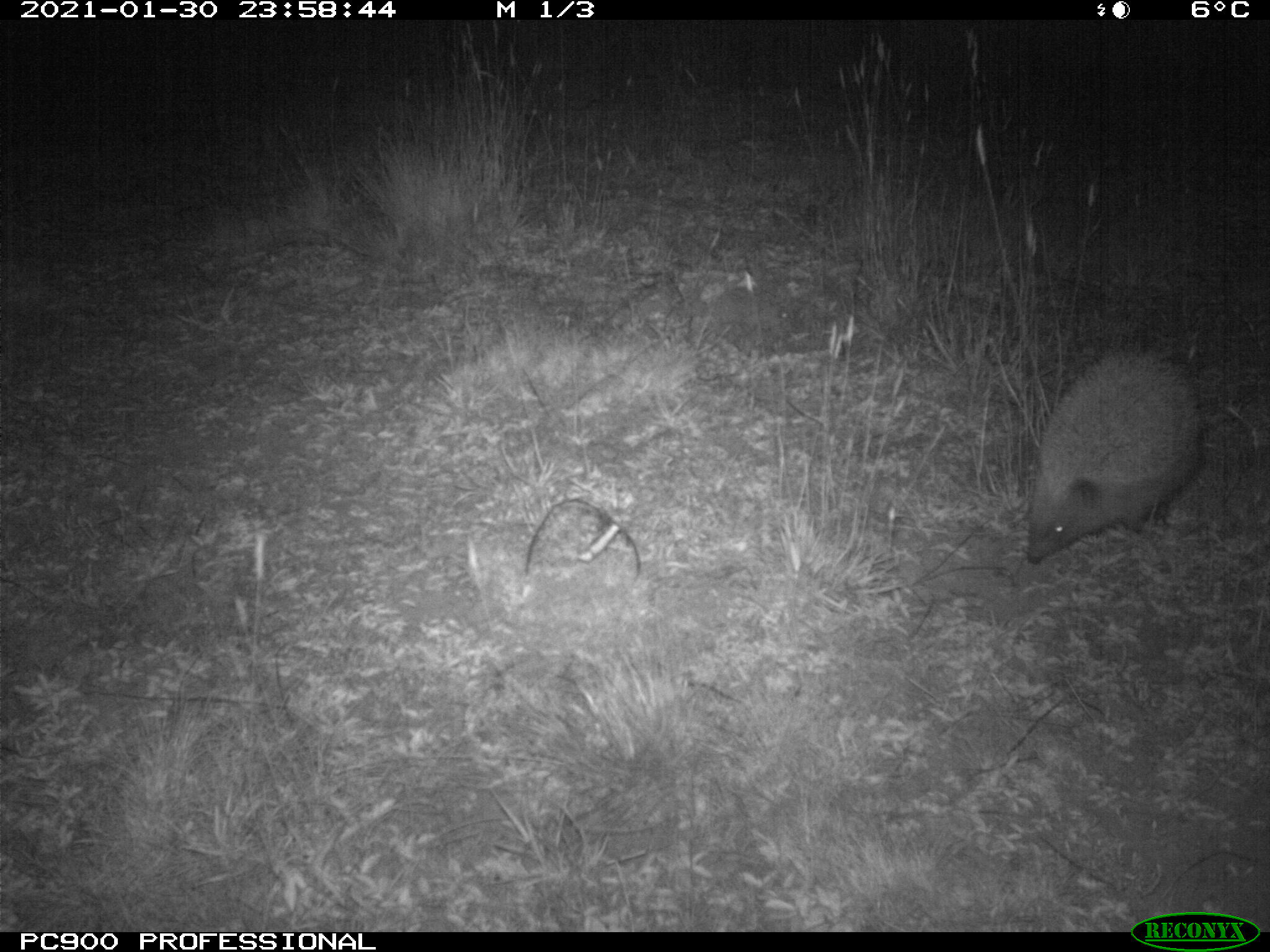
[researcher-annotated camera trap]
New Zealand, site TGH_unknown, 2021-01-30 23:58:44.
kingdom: Animalia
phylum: Chordata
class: Mammalia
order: Eulipotyphla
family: Erinaceidae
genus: Erinaceus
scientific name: Erinaceus europaeus europaeus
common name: european hedgehog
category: hedgehog